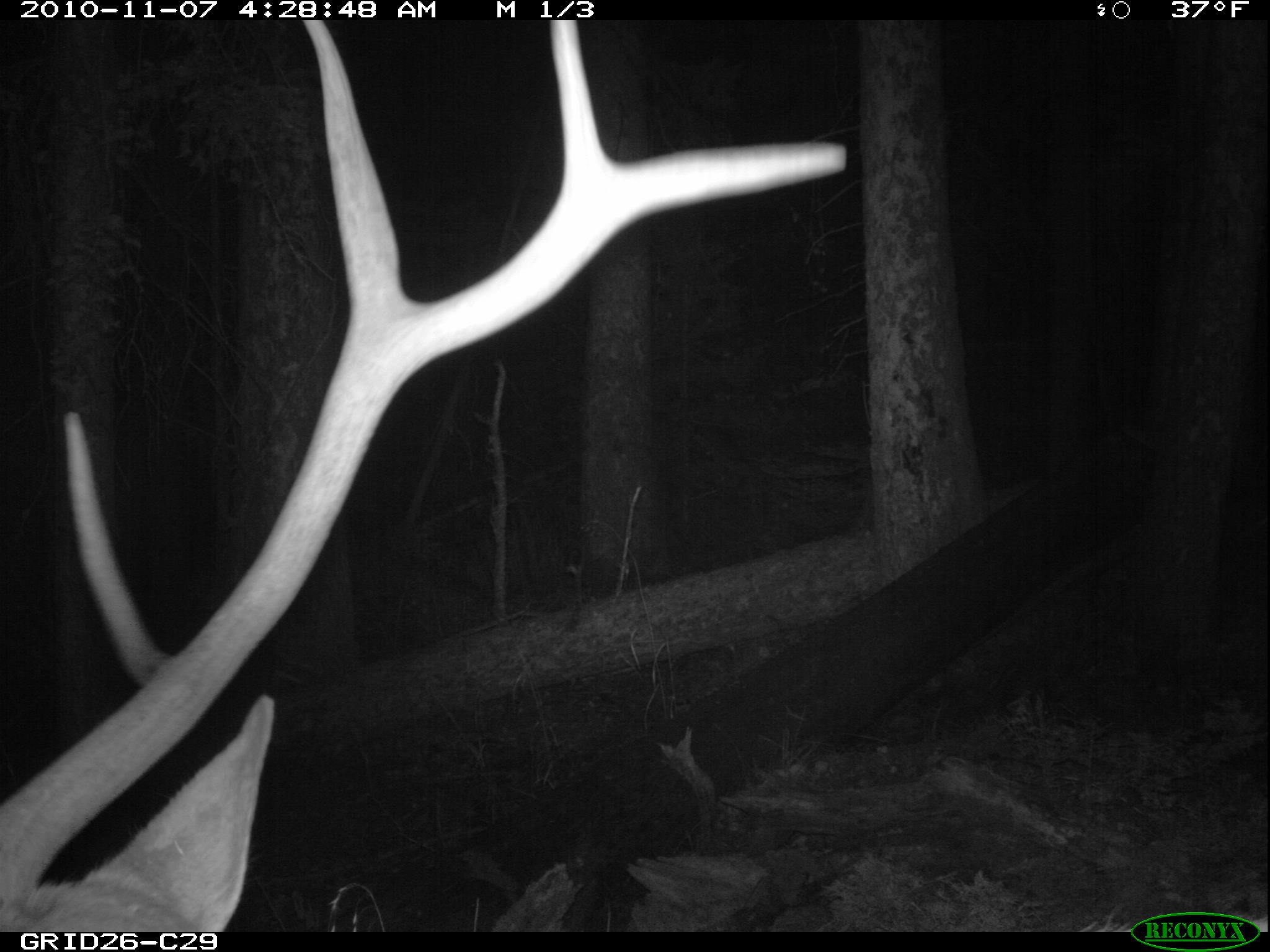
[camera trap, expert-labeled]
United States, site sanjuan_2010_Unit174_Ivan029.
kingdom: Animalia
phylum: Chordata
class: Mammalia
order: Artiodactyla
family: Cervidae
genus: Cervus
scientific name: Cervus elaphus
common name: red deer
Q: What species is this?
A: Cervus elaphus (red deer).